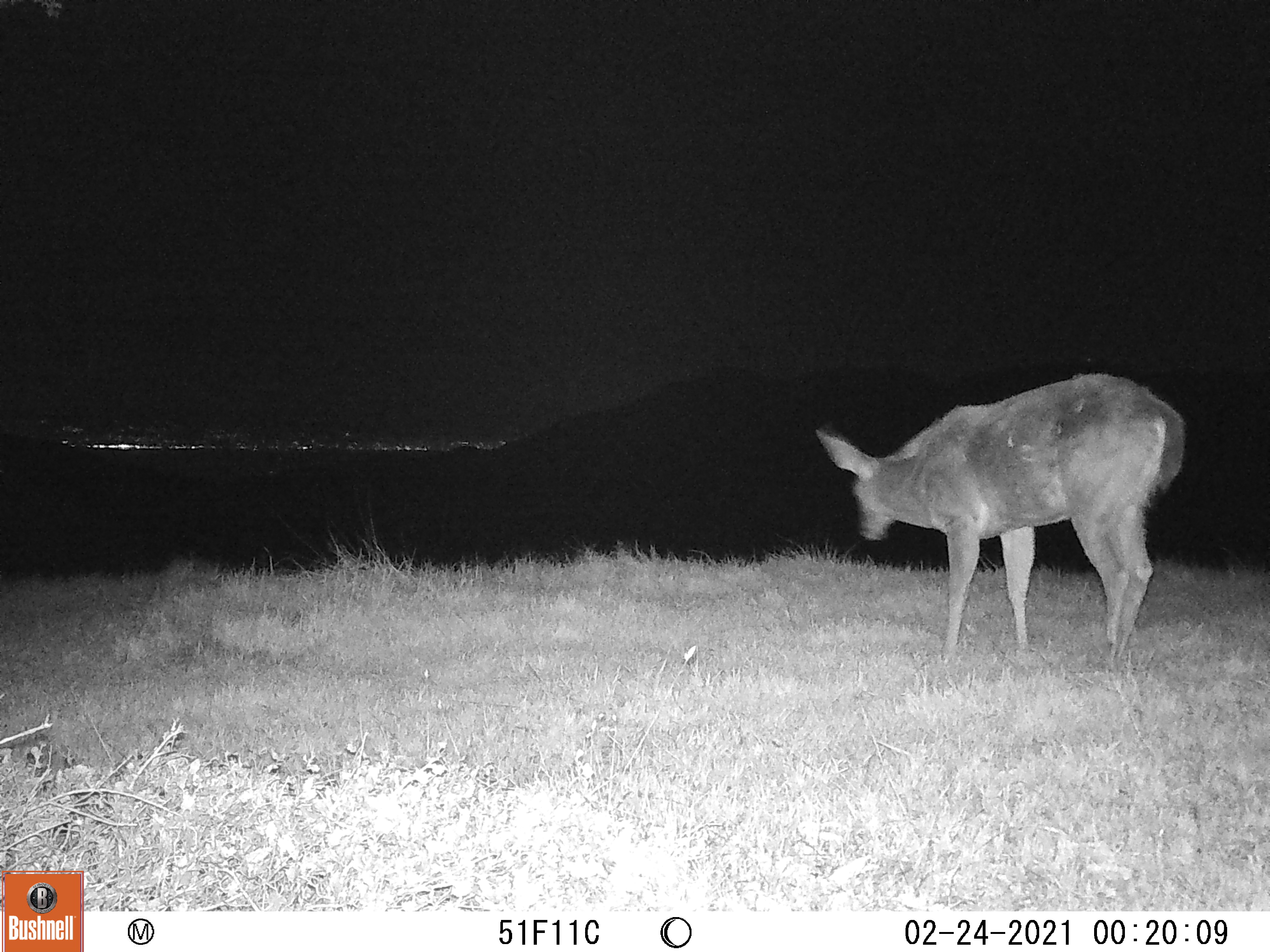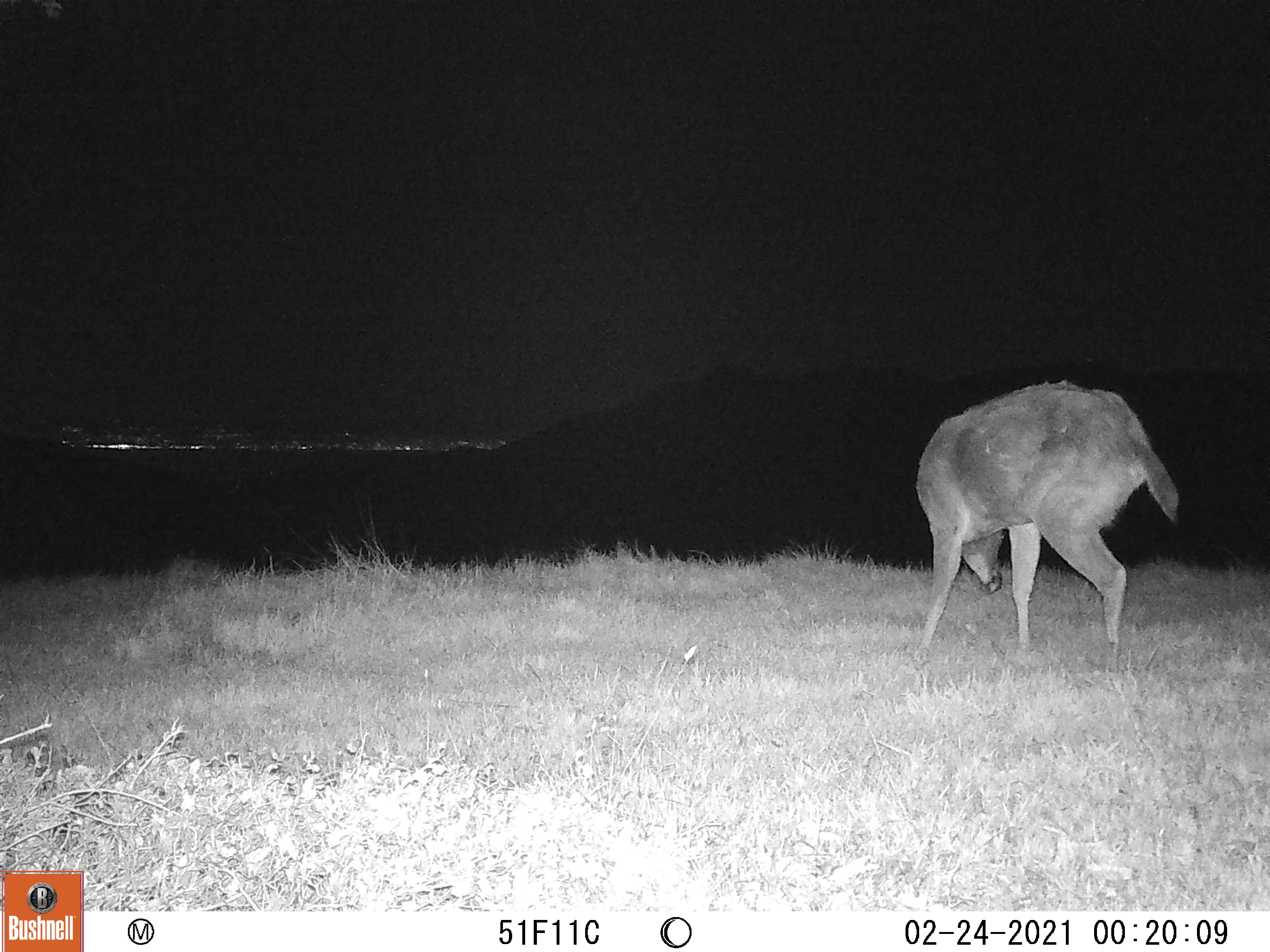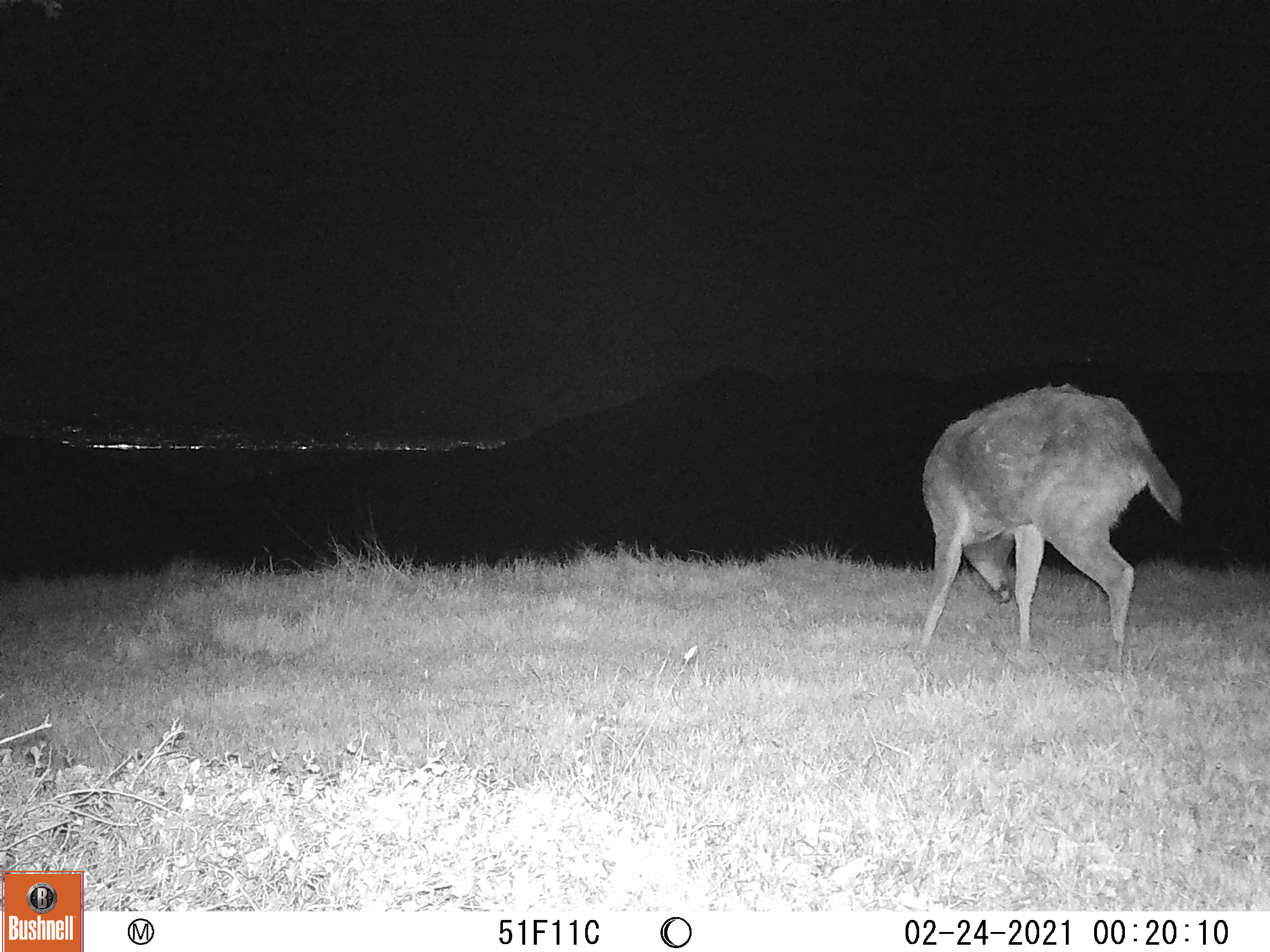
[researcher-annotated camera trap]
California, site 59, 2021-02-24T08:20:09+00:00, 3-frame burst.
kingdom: Animalia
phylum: Chordata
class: Mammalia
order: Artiodactyla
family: Cervidae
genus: Odocoileus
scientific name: Odocoileus hemionus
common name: mule deer